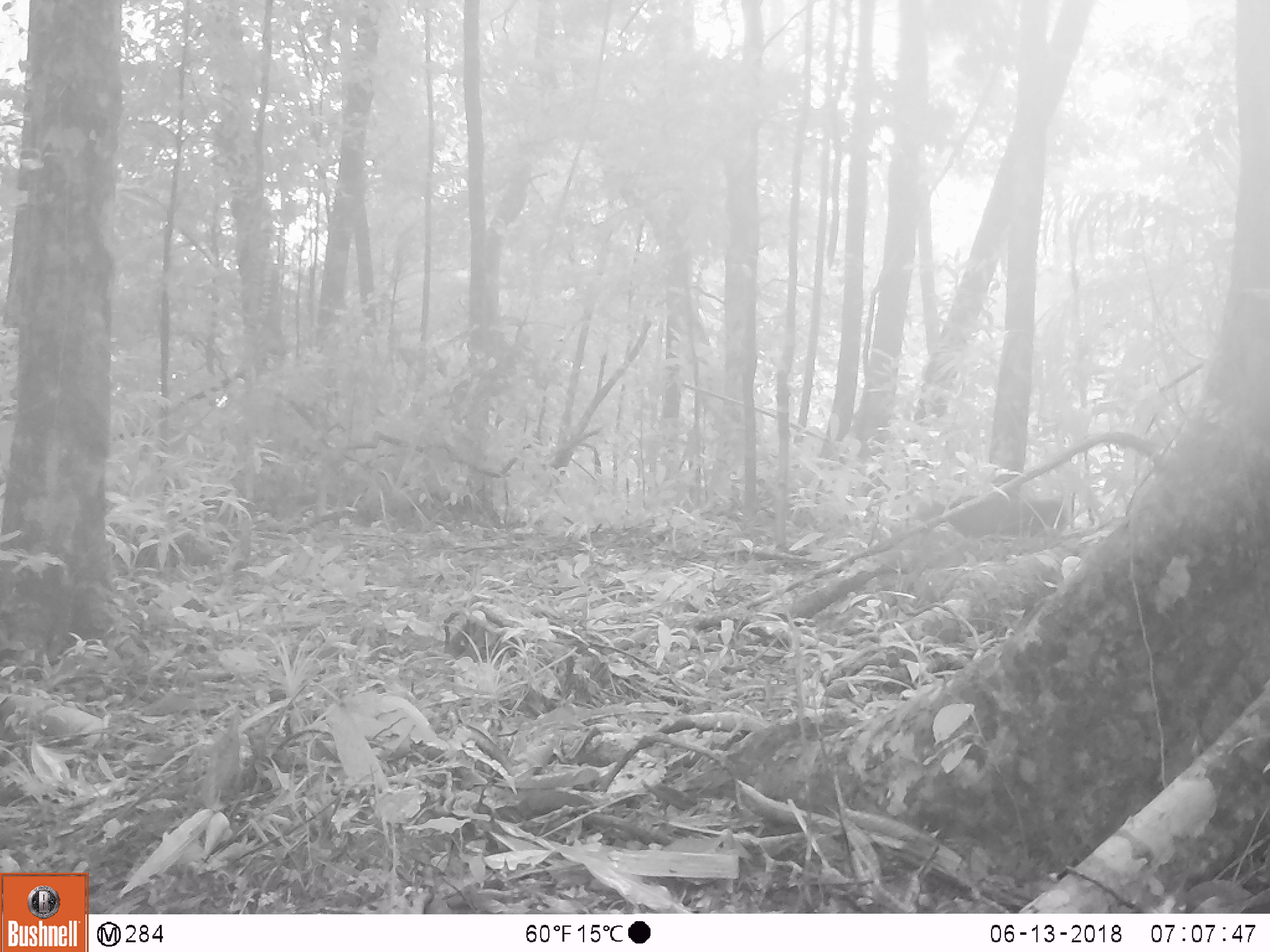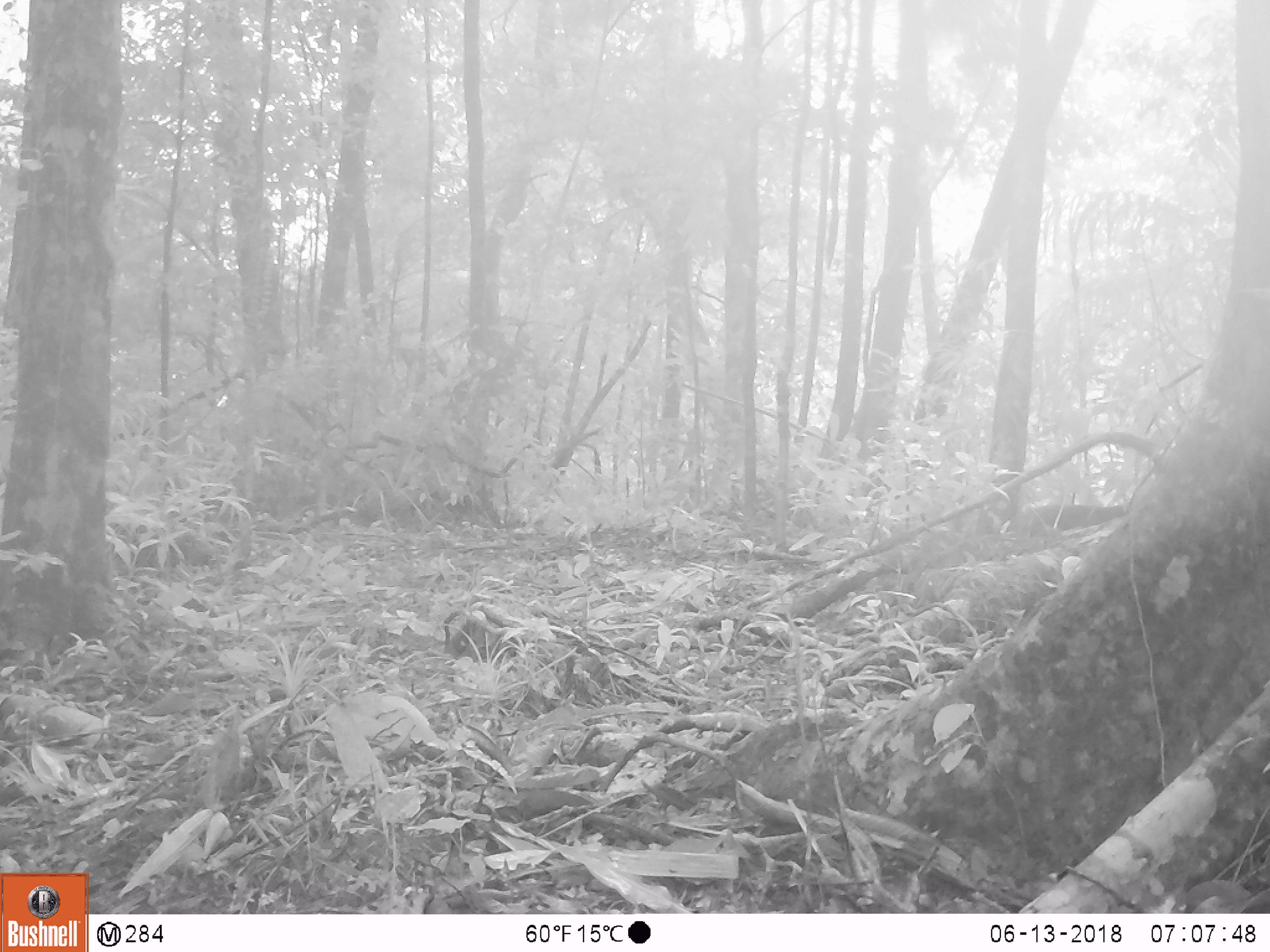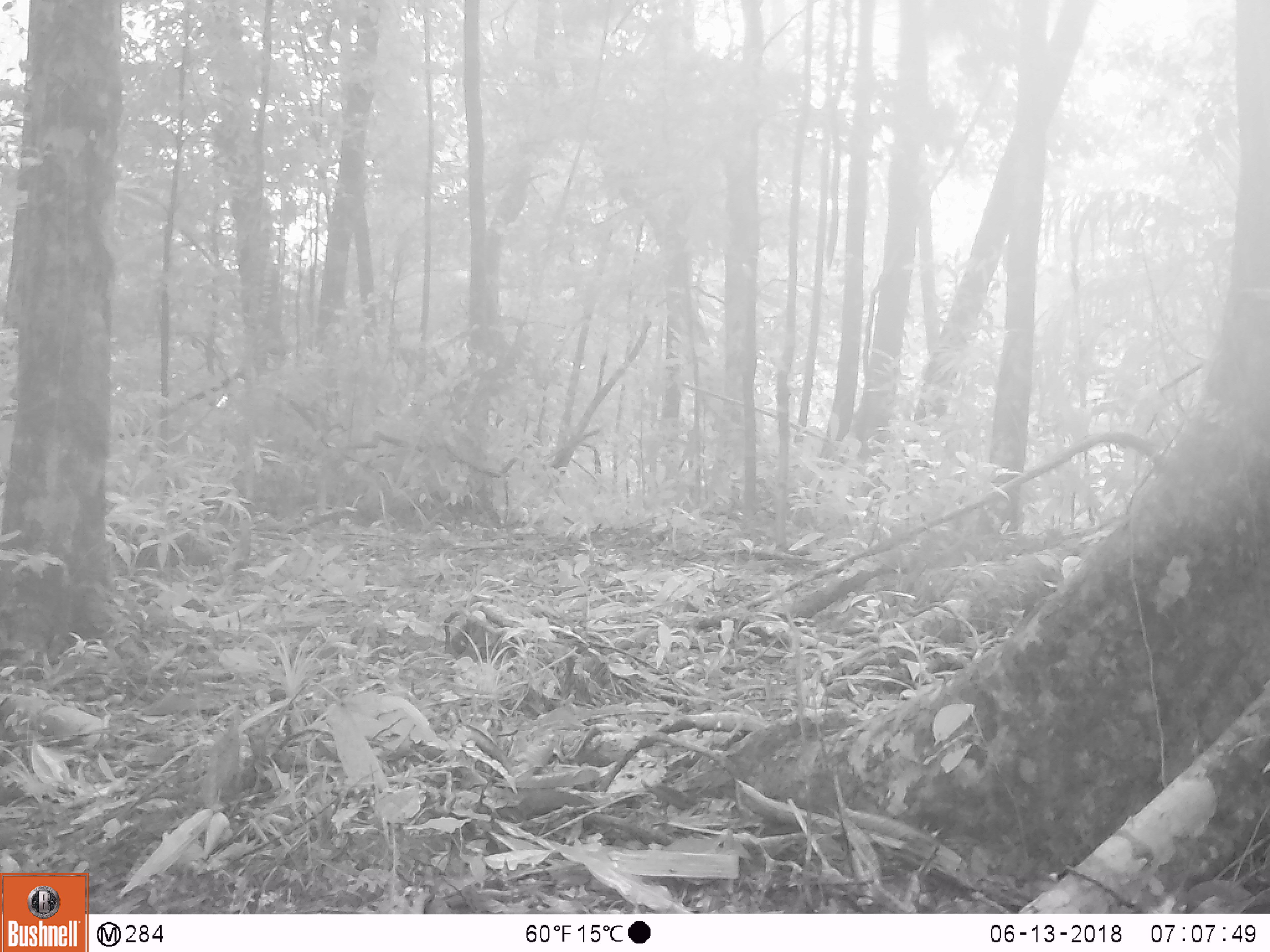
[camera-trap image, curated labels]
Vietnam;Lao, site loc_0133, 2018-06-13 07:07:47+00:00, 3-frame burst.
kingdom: Animalia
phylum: Chordata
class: Mammalia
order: Primates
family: Cercopithecidae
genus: Macaca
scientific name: Macaca arctoides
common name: stump-tailed macaque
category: stump tailed macaque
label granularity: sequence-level